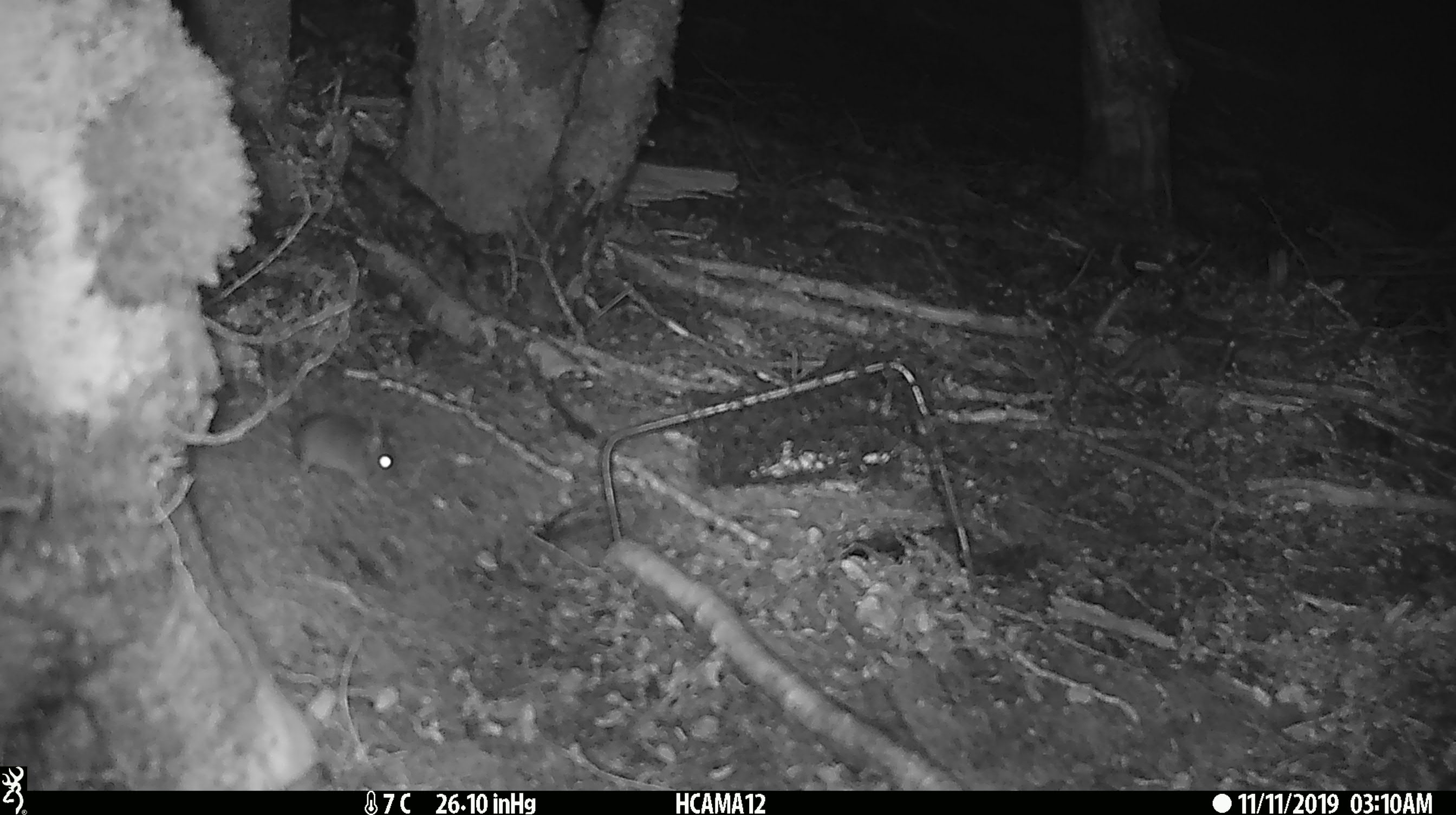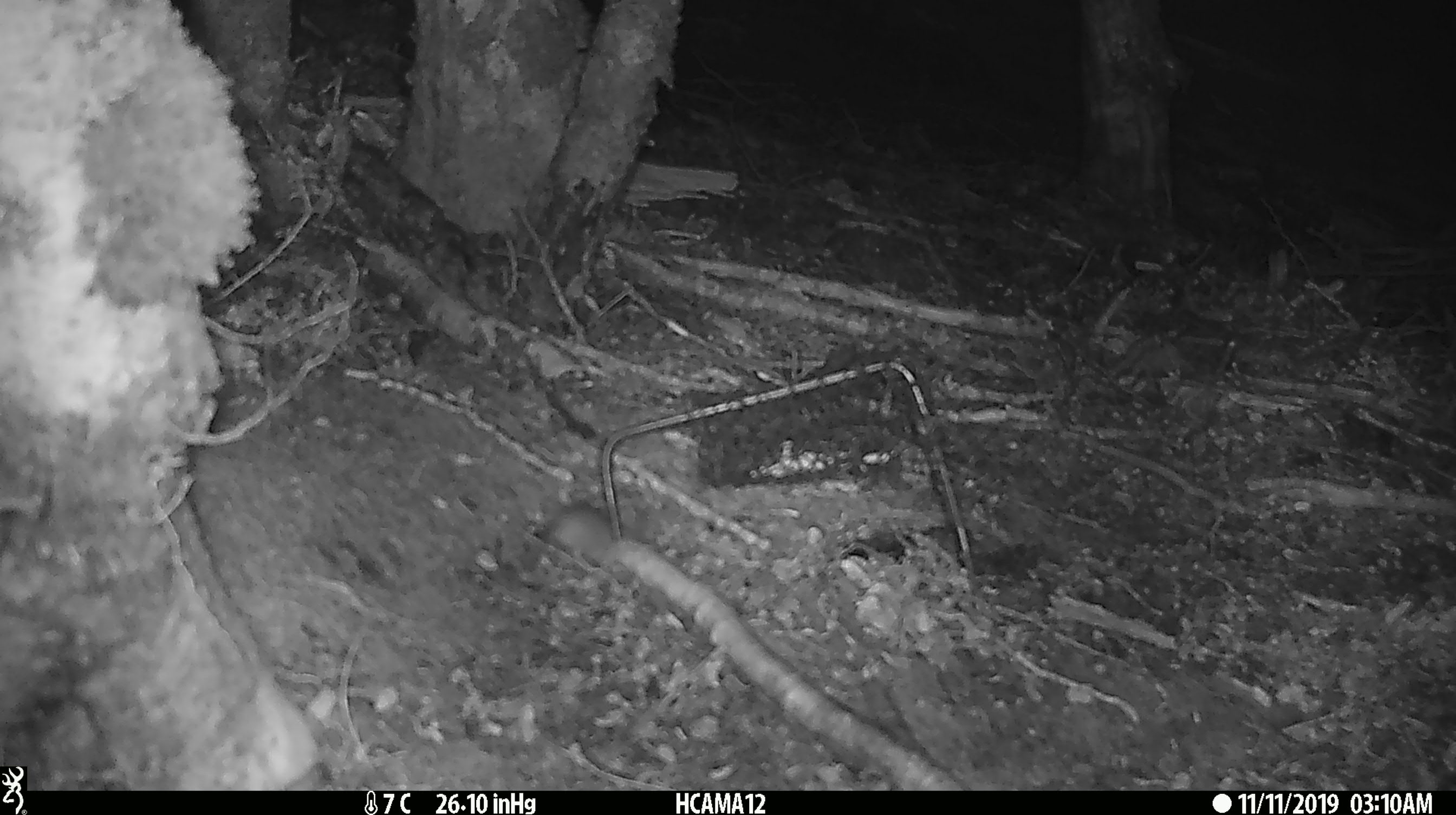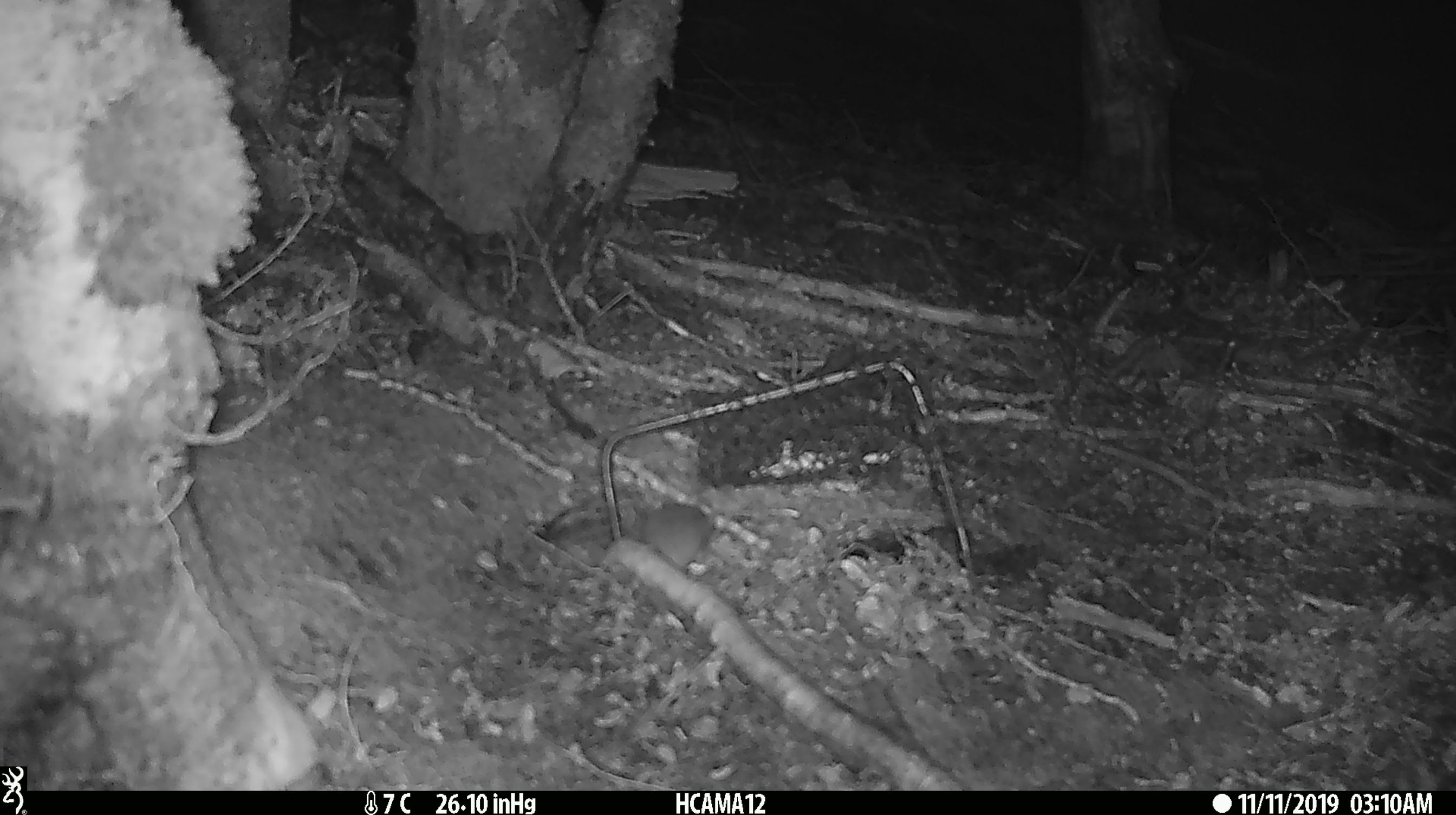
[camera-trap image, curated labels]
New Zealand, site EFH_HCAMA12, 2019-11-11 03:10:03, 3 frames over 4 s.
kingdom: Animalia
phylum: Chordata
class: Mammalia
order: Rodentia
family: Muridae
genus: Mus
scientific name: Mus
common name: mouse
Mouse (Mus).